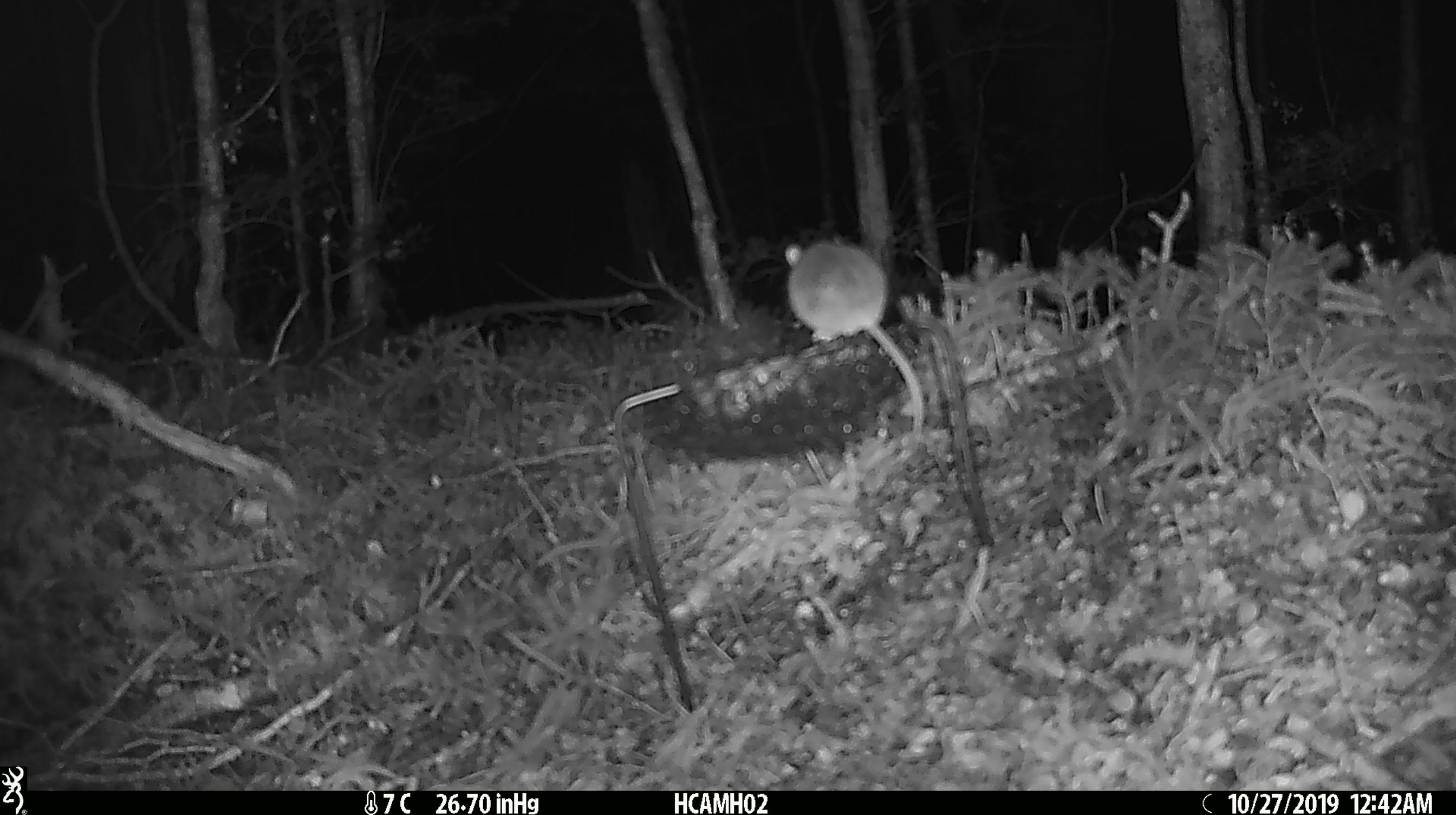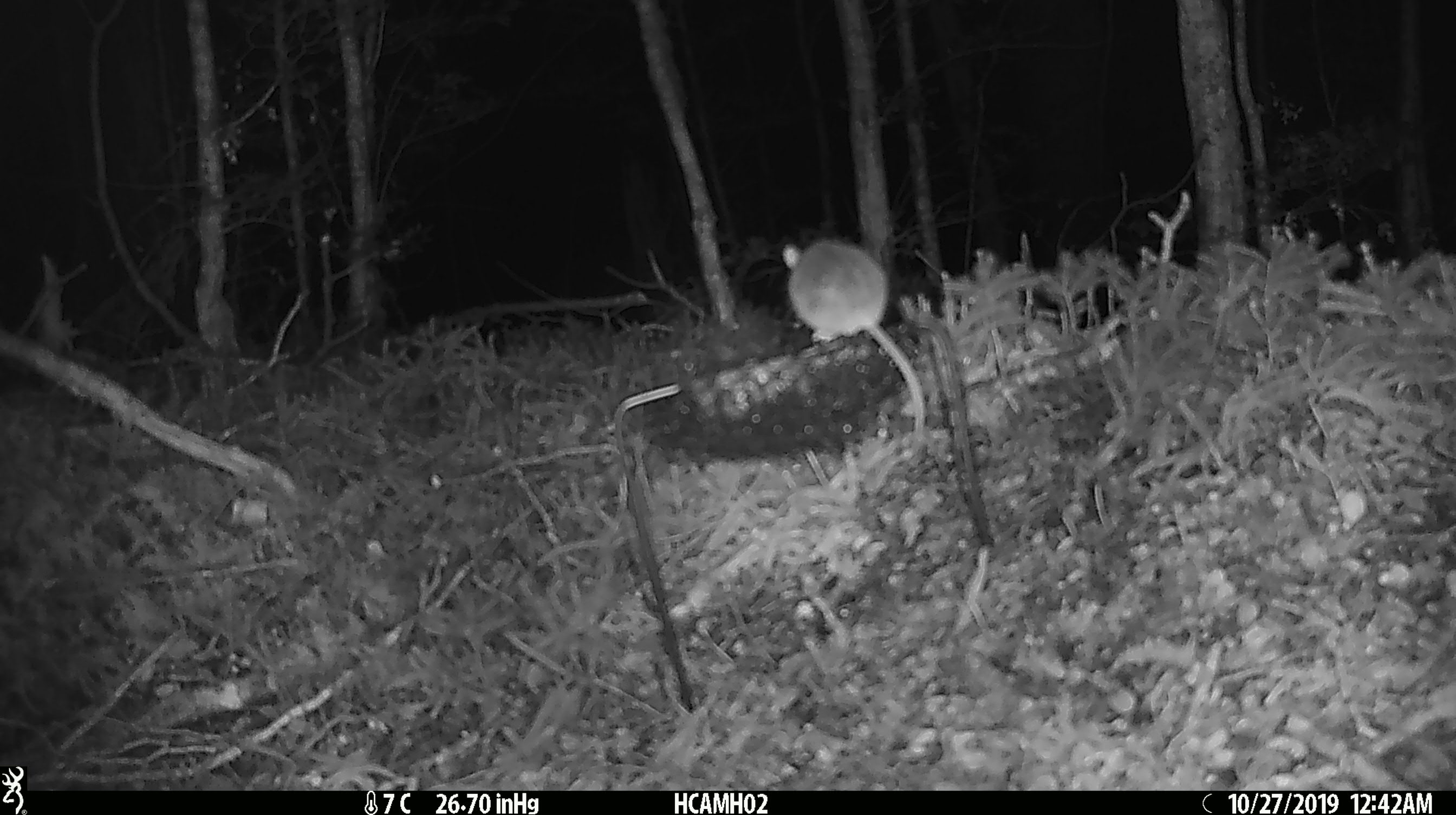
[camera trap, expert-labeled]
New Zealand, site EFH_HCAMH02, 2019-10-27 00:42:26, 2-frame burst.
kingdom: Animalia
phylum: Chordata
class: Mammalia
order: Rodentia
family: Muridae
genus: Mus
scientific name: Mus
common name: mouse